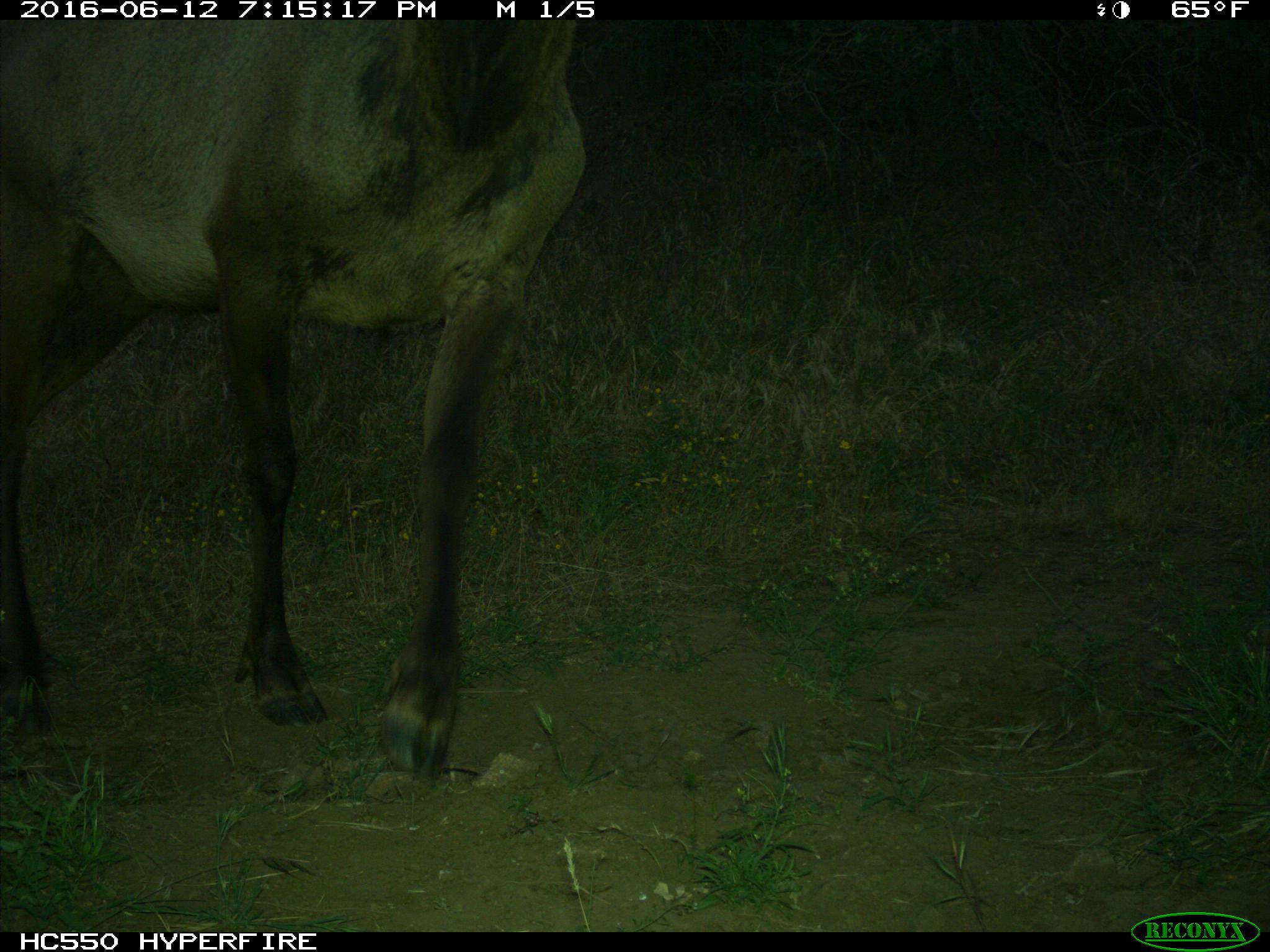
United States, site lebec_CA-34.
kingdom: Animalia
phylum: Chordata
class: Mammalia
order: Artiodactyla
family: Cervidae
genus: Cervus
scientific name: Cervus canadensis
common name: elk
Cervus canadensis (elk).